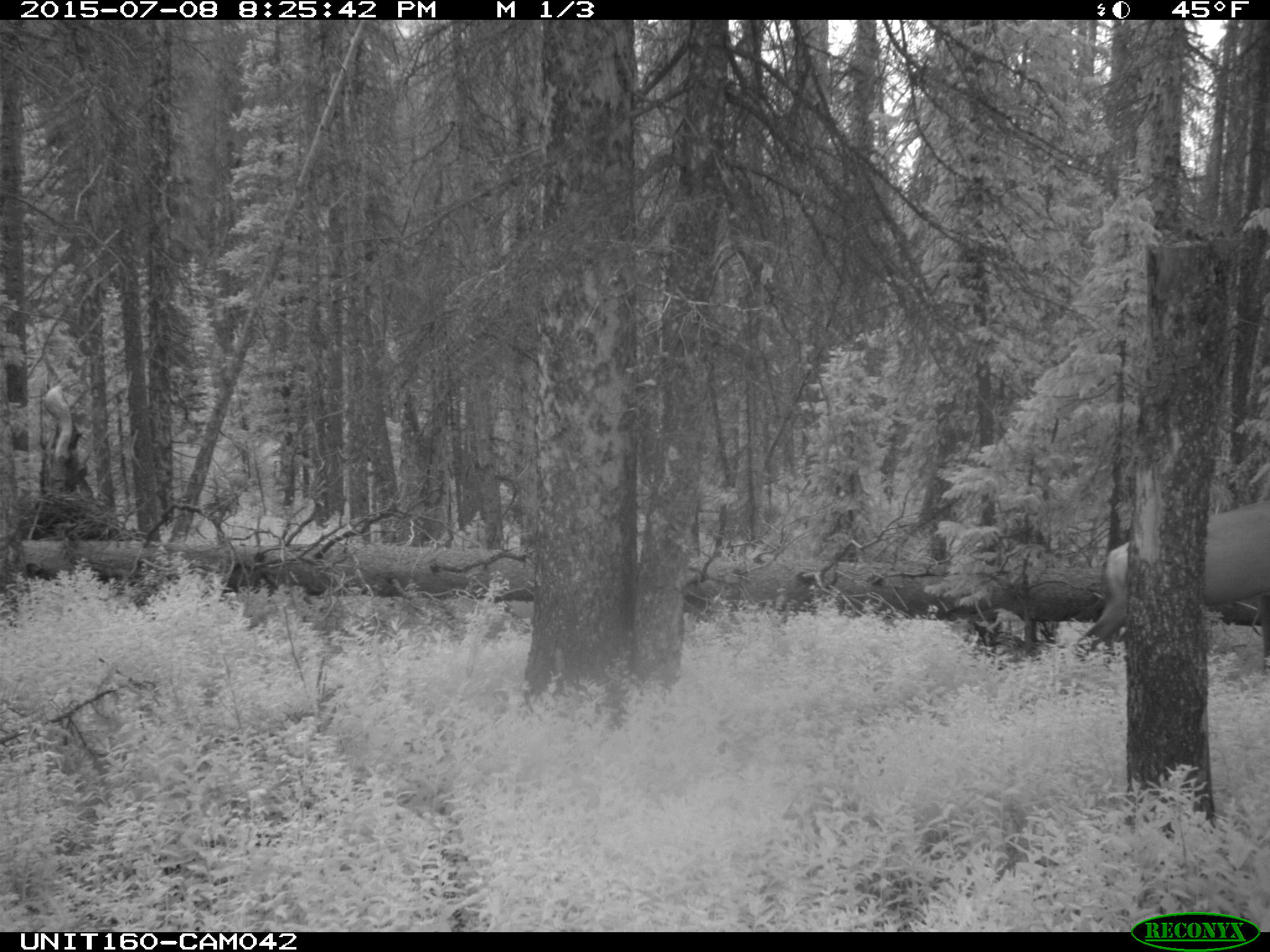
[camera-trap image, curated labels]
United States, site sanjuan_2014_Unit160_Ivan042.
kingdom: Animalia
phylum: Chordata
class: Mammalia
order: Artiodactyla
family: Cervidae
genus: Cervus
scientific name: Cervus elaphus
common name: red deer